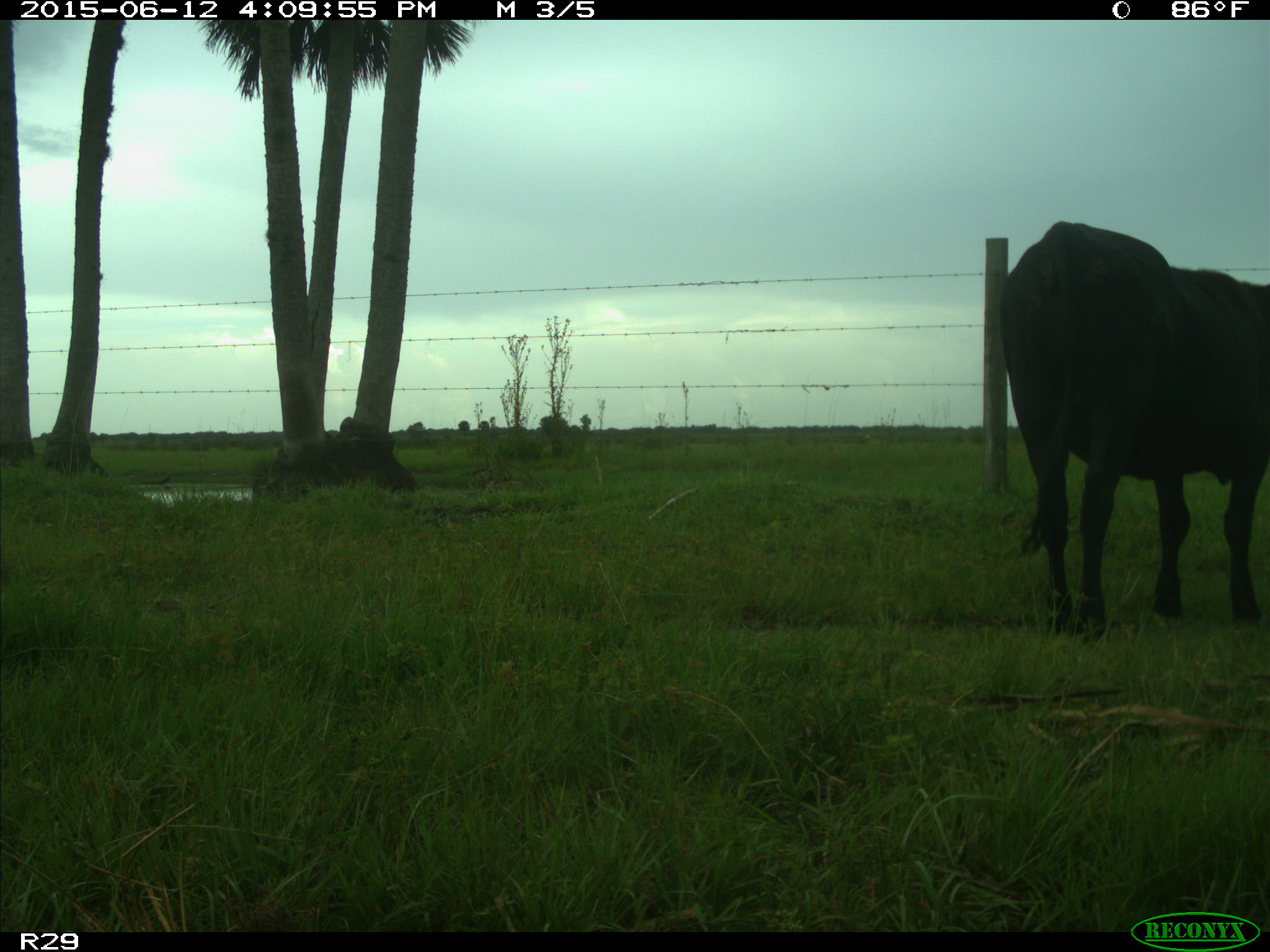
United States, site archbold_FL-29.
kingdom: Animalia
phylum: Chordata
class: Mammalia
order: Artiodactyla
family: Bovidae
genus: Bos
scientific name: Bos taurus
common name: domestic cow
Bos taurus (domestic cow).